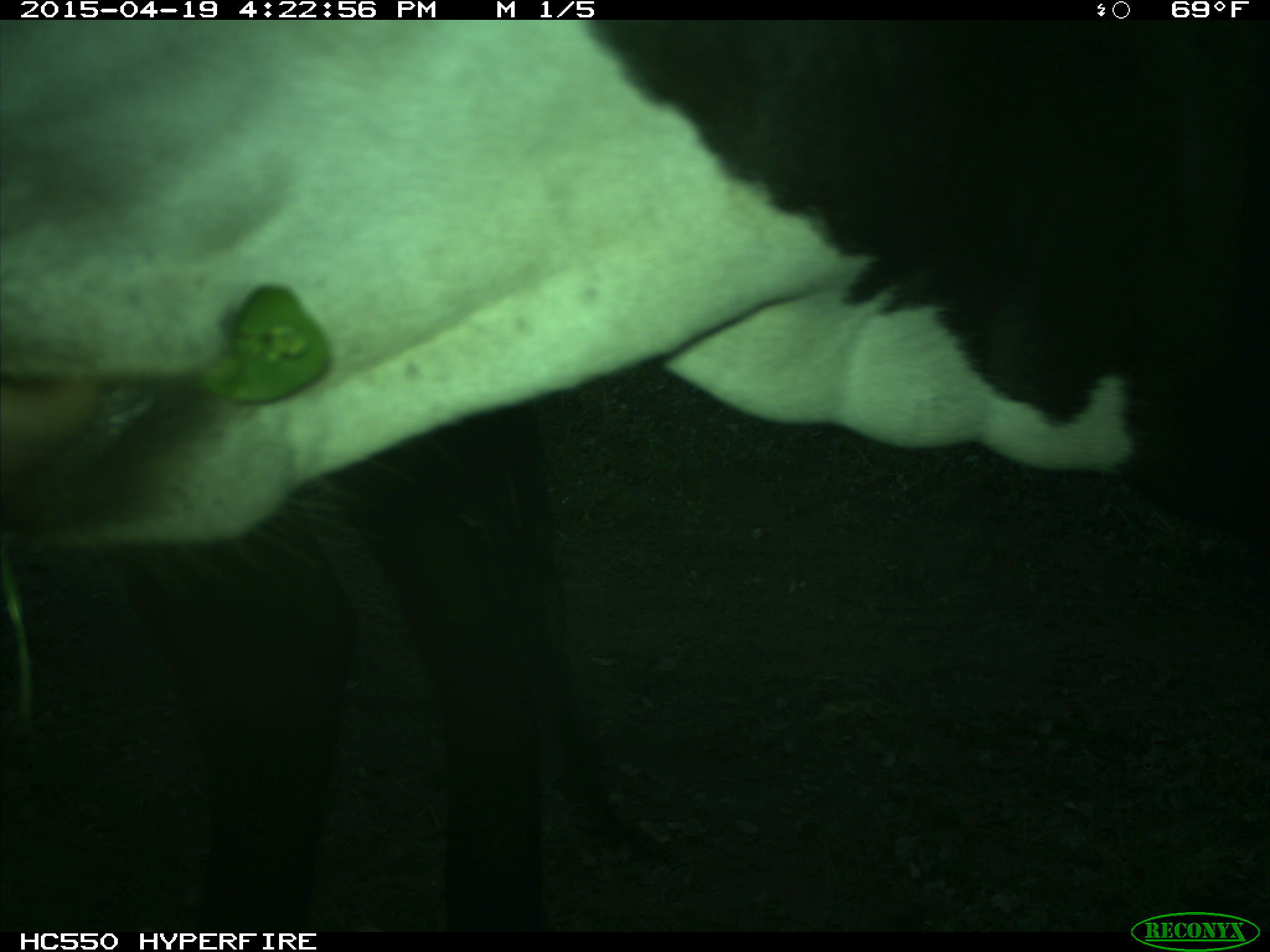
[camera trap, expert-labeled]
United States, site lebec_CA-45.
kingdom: Animalia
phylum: Chordata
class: Mammalia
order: Artiodactyla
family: Bovidae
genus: Bos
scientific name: Bos taurus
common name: domestic cow